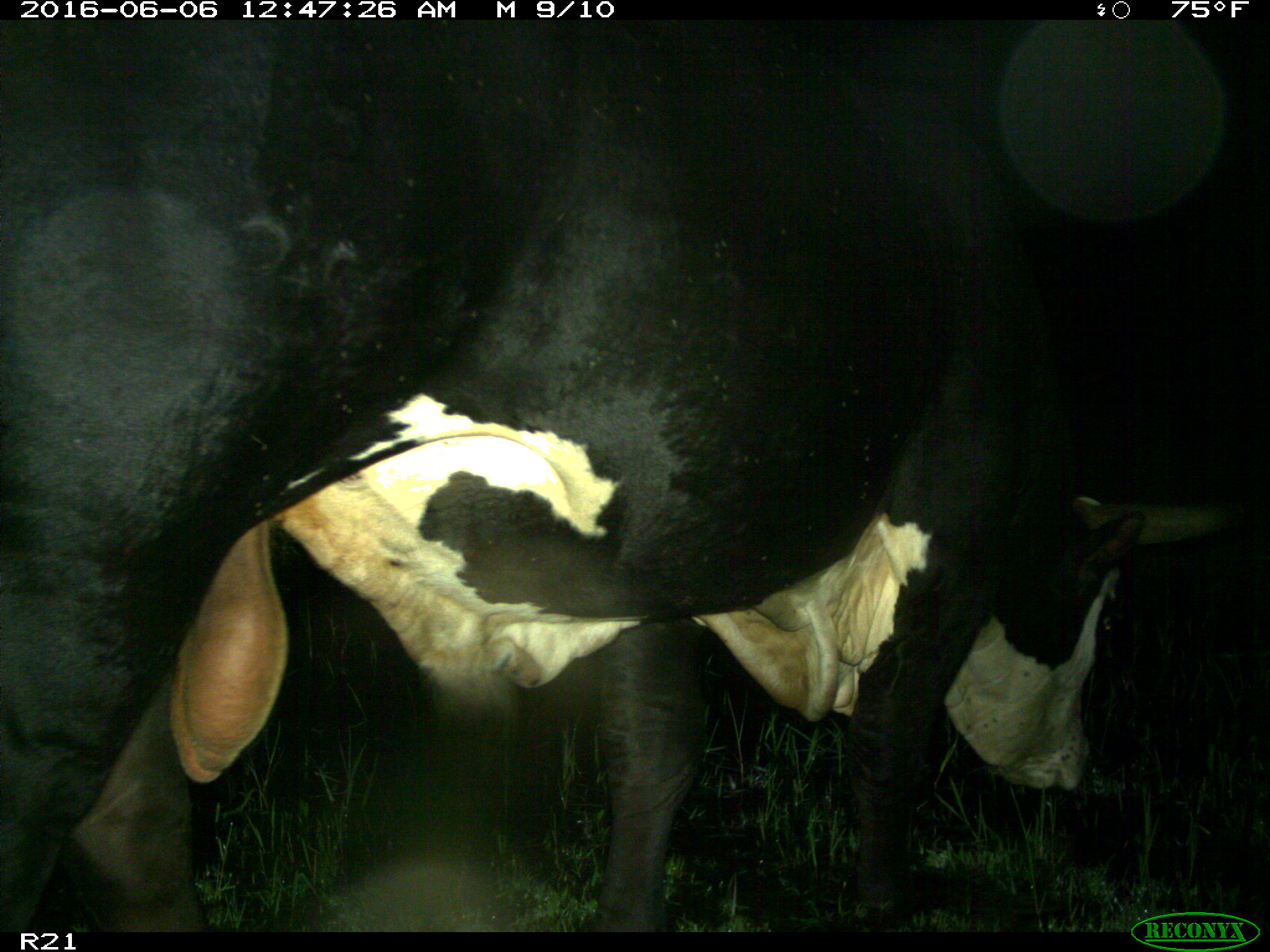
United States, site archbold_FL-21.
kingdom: Animalia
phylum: Chordata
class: Mammalia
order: Artiodactyla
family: Bovidae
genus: Bos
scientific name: Bos taurus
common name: domestic cow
Bos taurus (domestic cow).